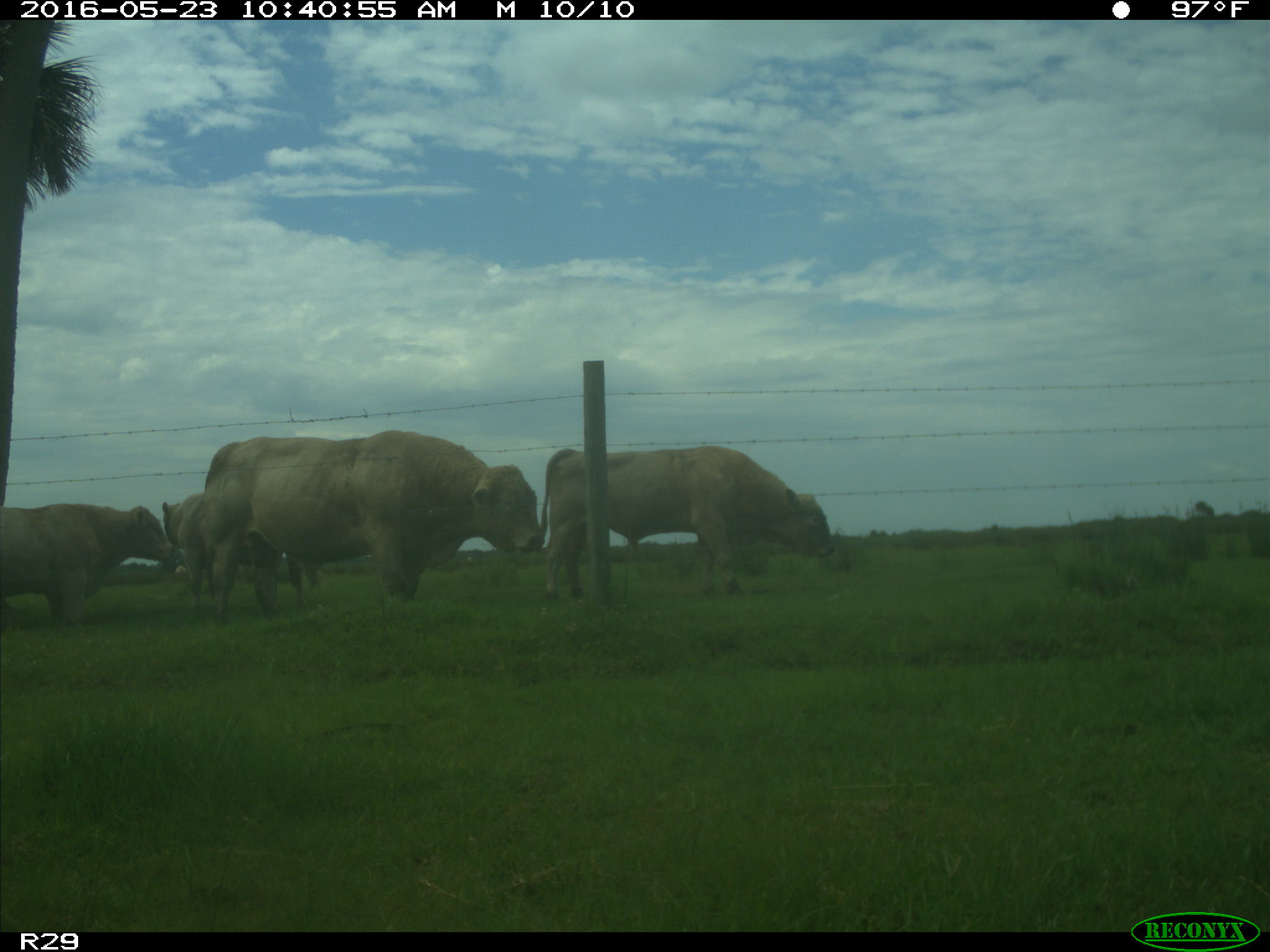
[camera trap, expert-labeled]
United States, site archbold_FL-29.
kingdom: Animalia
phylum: Chordata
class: Mammalia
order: Artiodactyla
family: Bovidae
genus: Bos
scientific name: Bos taurus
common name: domestic cow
Bos taurus (domestic cow).